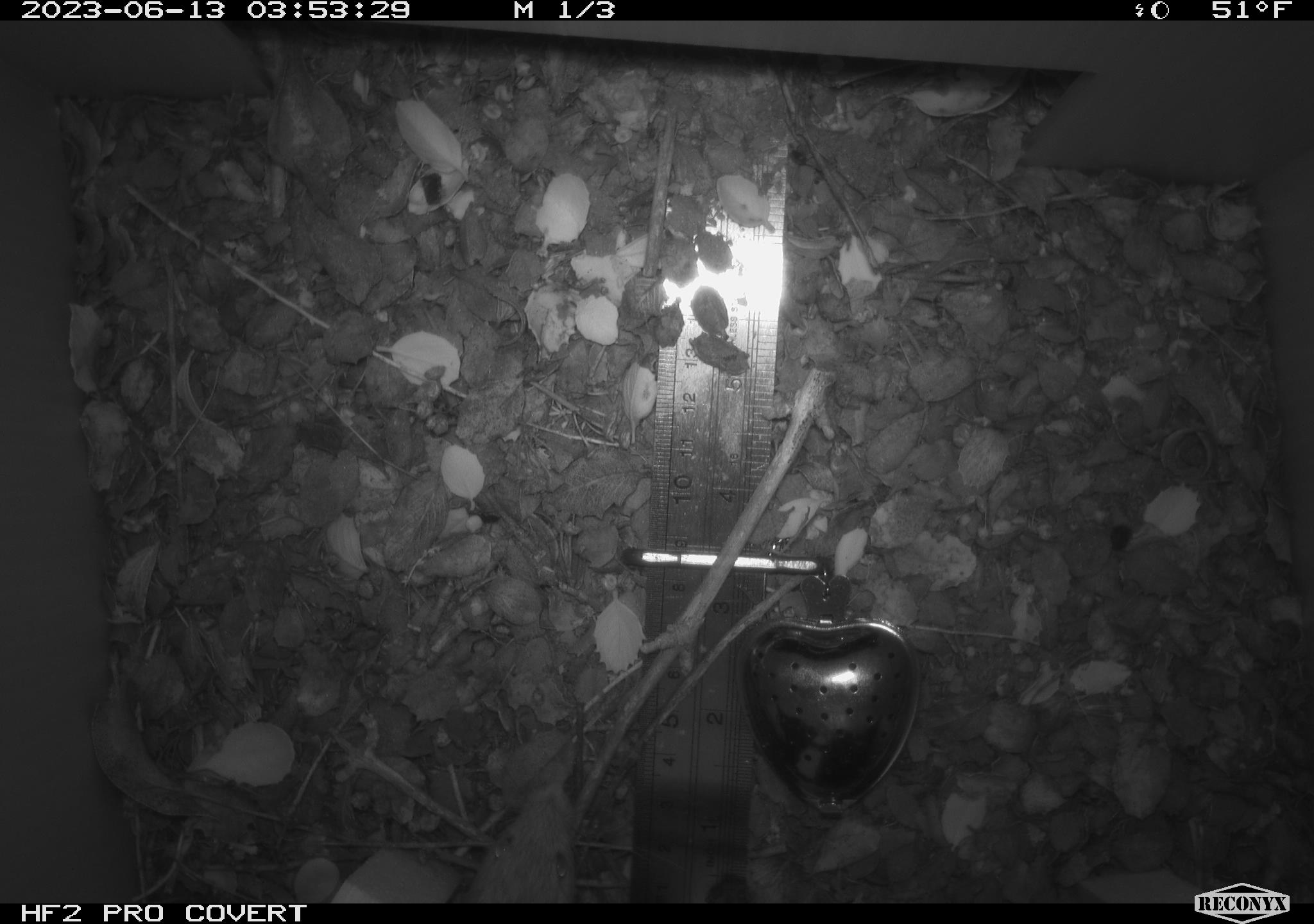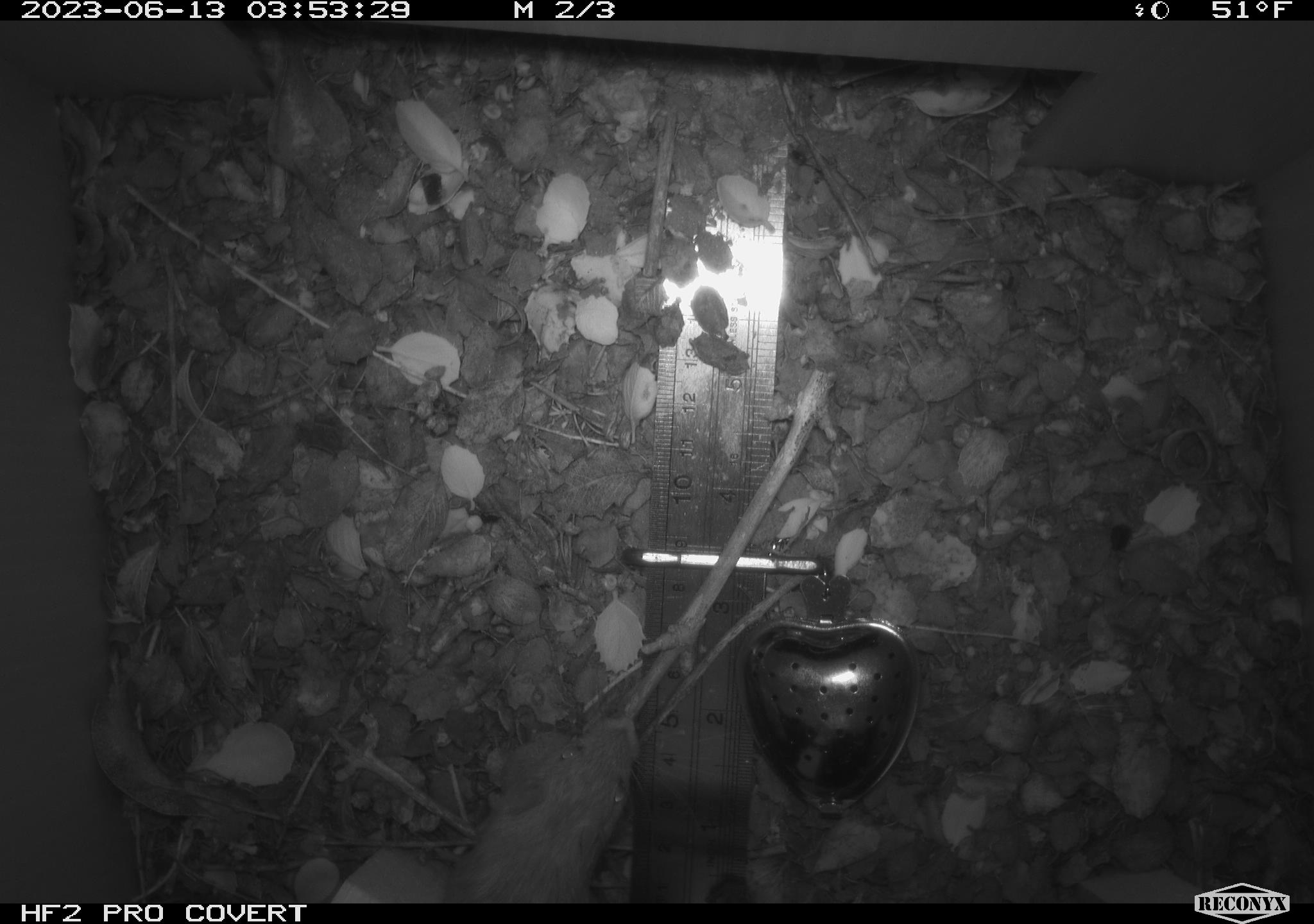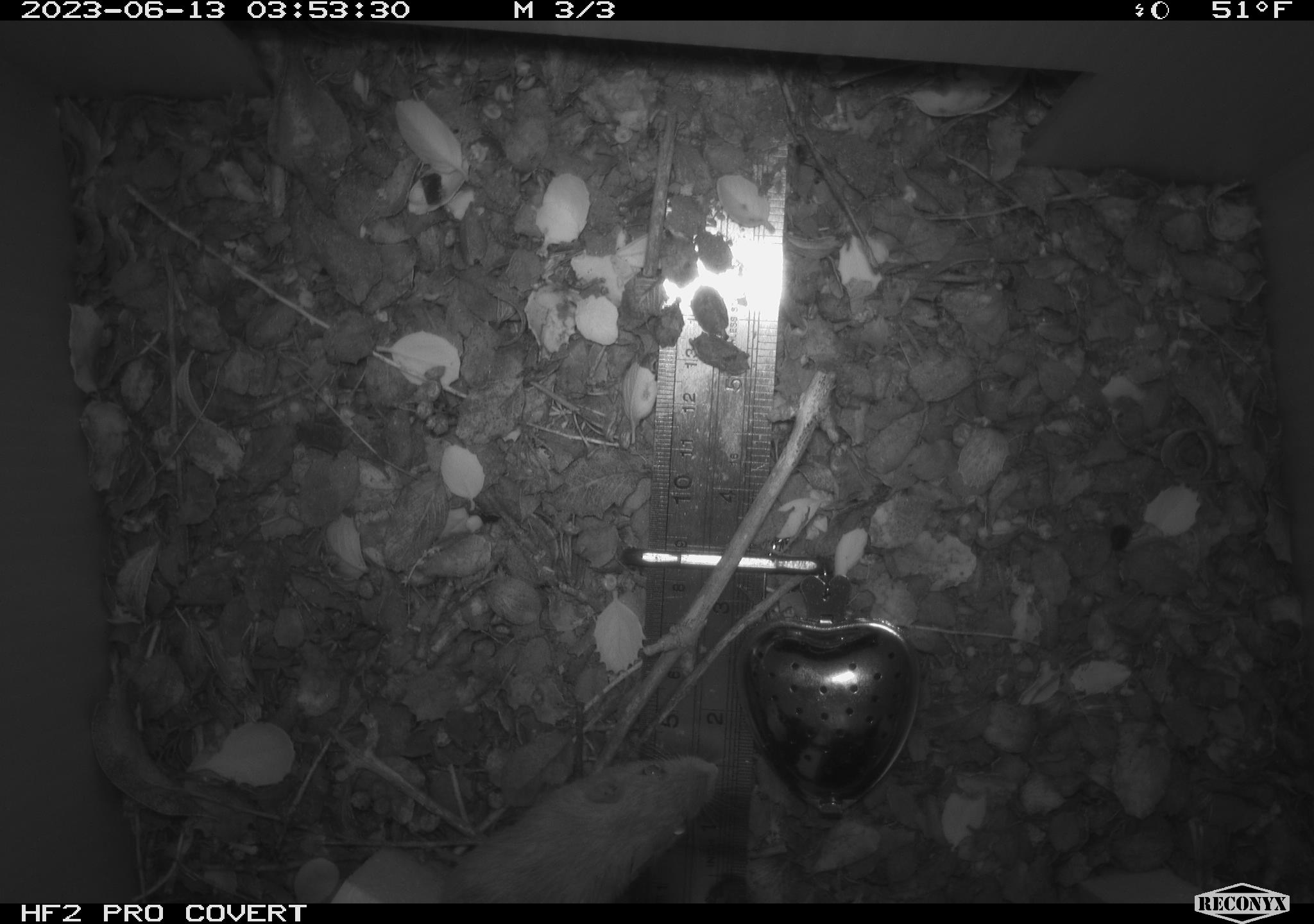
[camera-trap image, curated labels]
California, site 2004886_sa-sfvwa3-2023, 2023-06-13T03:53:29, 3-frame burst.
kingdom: Animalia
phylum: Chordata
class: Mammalia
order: Rodentia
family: Heteromyidae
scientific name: Heteromyidae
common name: kangaroo rats and pocket mice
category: heteromyidae family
Heteromyidae family (kangaroo rats and pocket mice) (Heteromyidae).